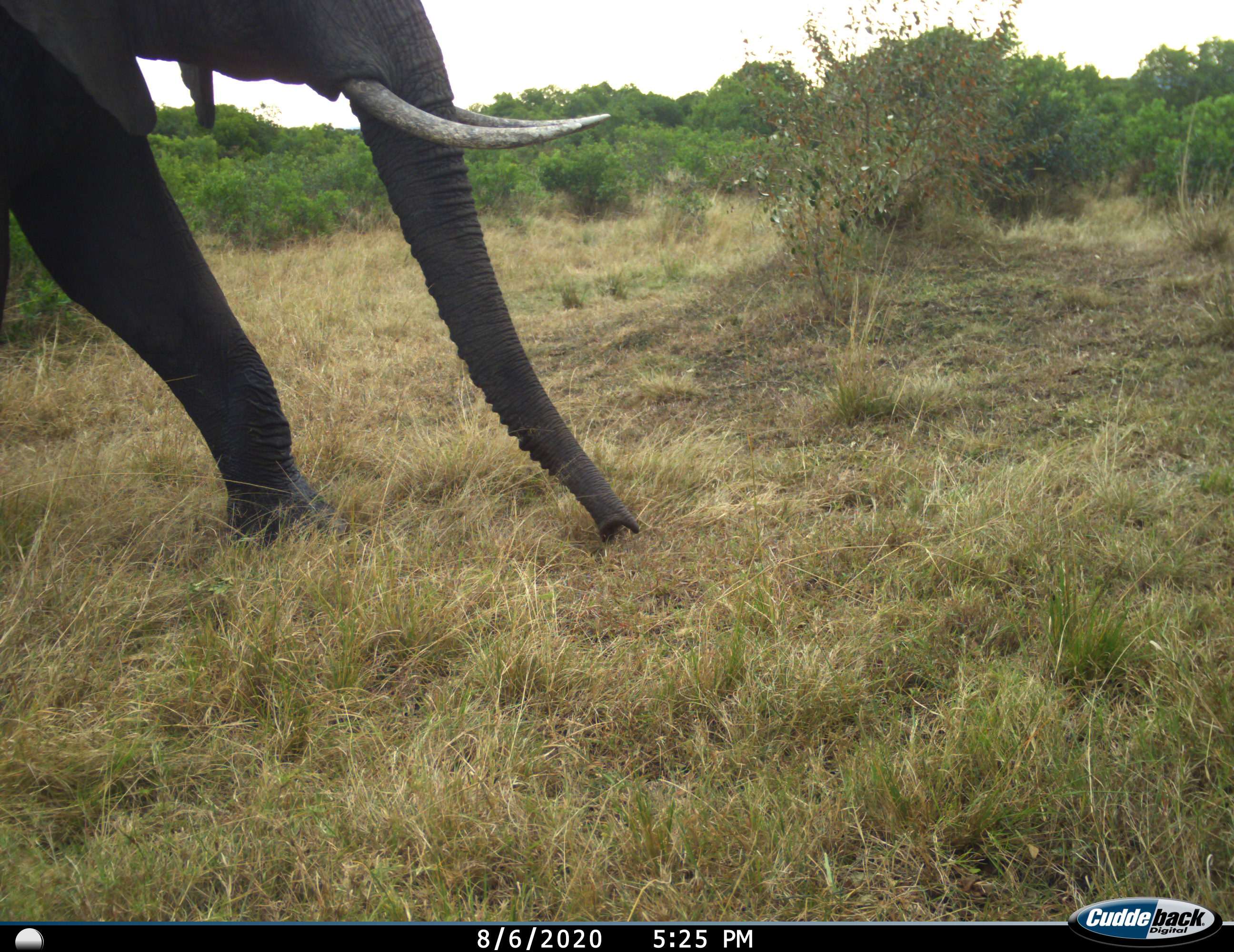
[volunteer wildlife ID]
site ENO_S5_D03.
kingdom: Animalia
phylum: Chordata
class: Mammalia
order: Proboscidea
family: Elephantidae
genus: Loxodonta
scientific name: Loxodonta africana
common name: african bush elephant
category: elephant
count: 1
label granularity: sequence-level